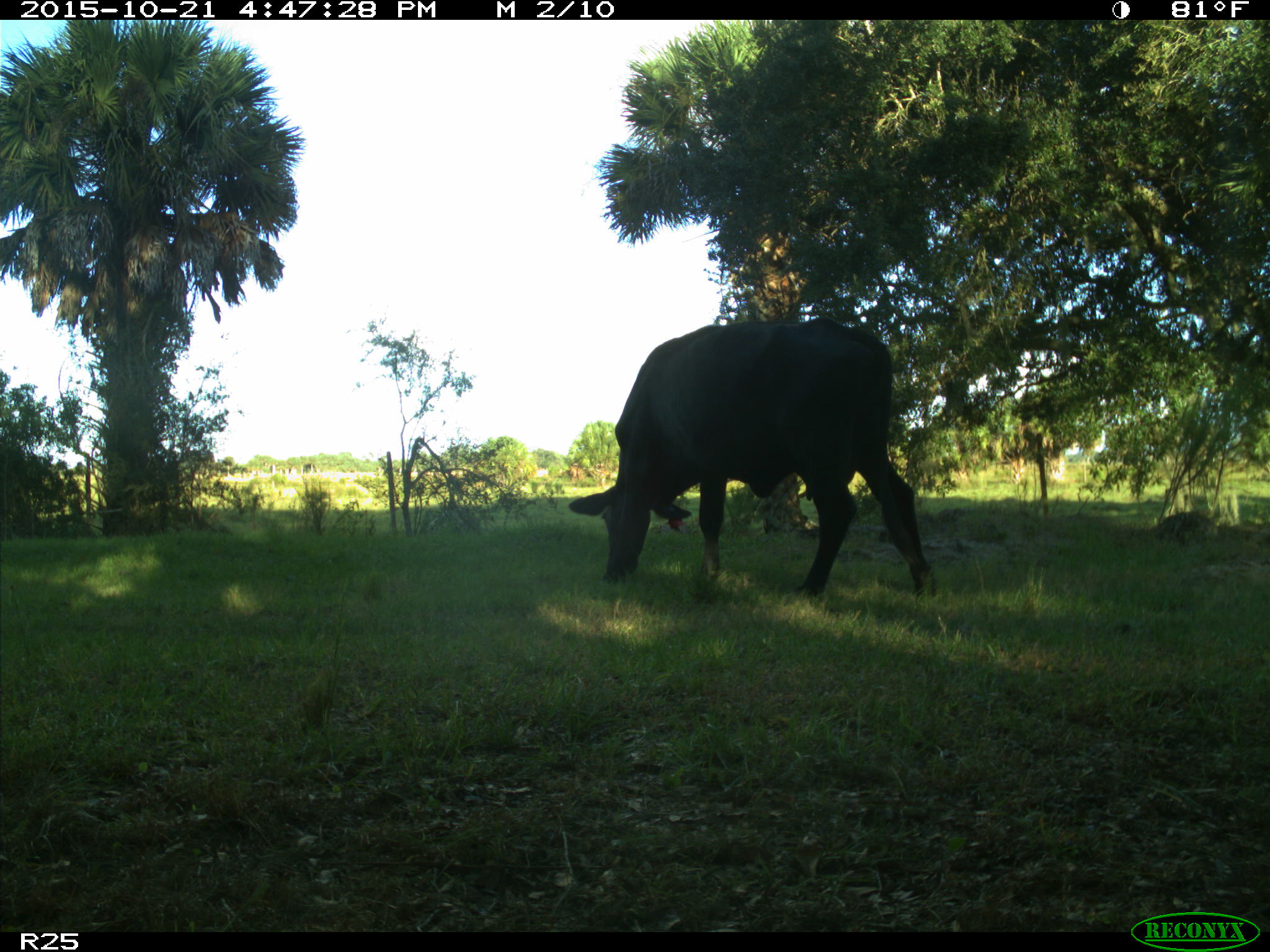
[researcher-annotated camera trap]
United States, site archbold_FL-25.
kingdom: Animalia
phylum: Chordata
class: Mammalia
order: Artiodactyla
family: Bovidae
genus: Bos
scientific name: Bos taurus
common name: domestic cow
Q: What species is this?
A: Bos taurus (domestic cow).